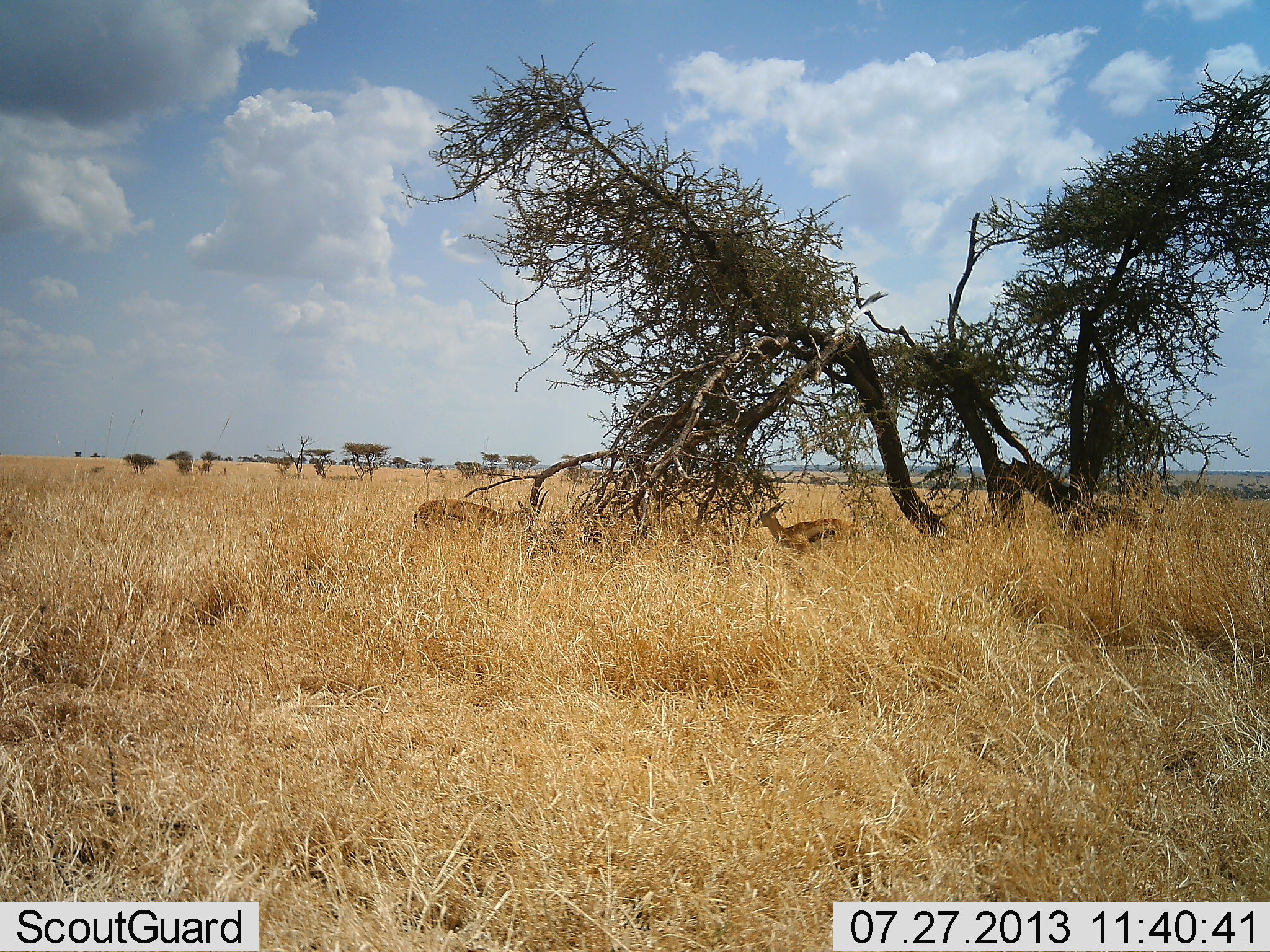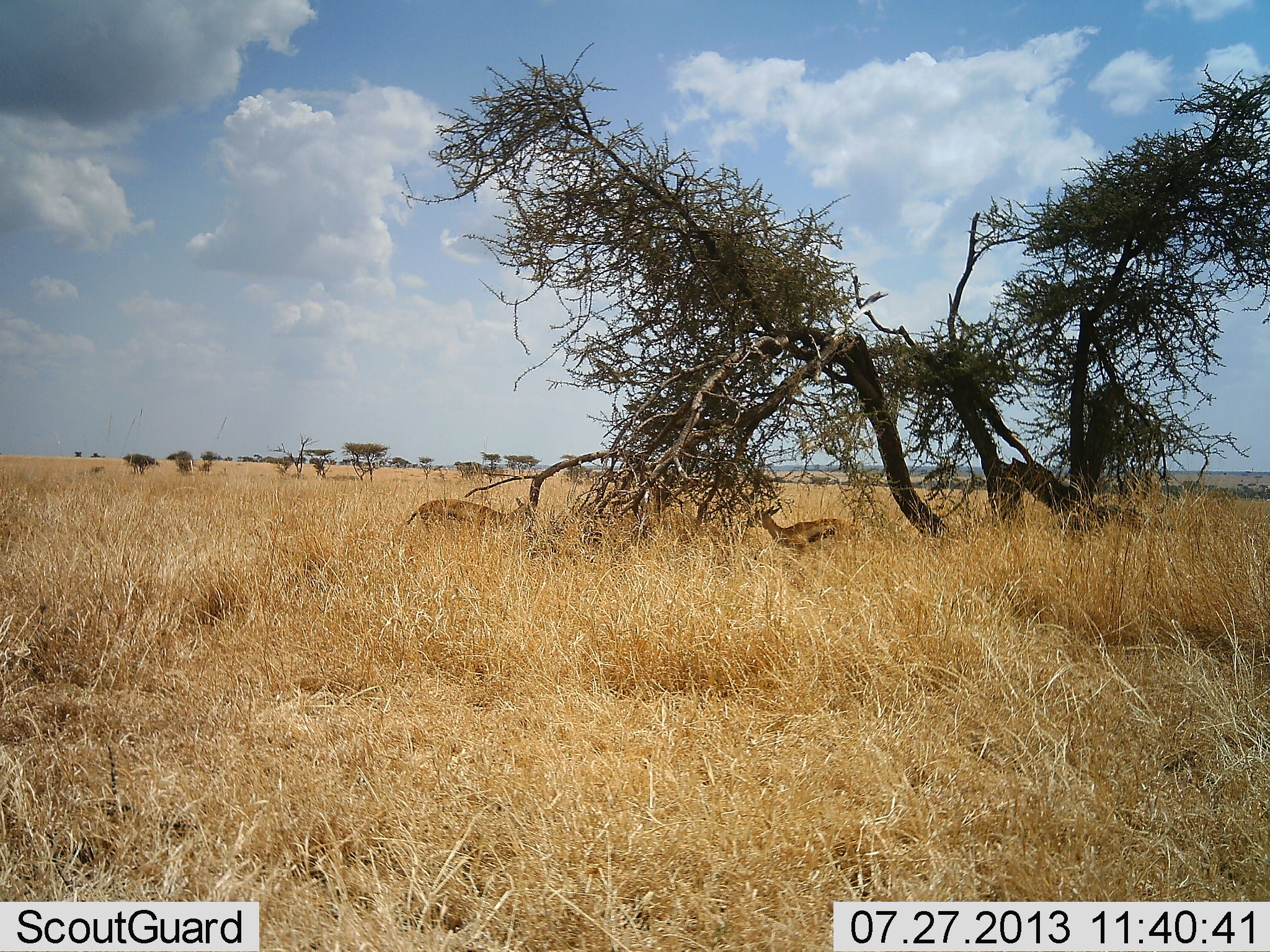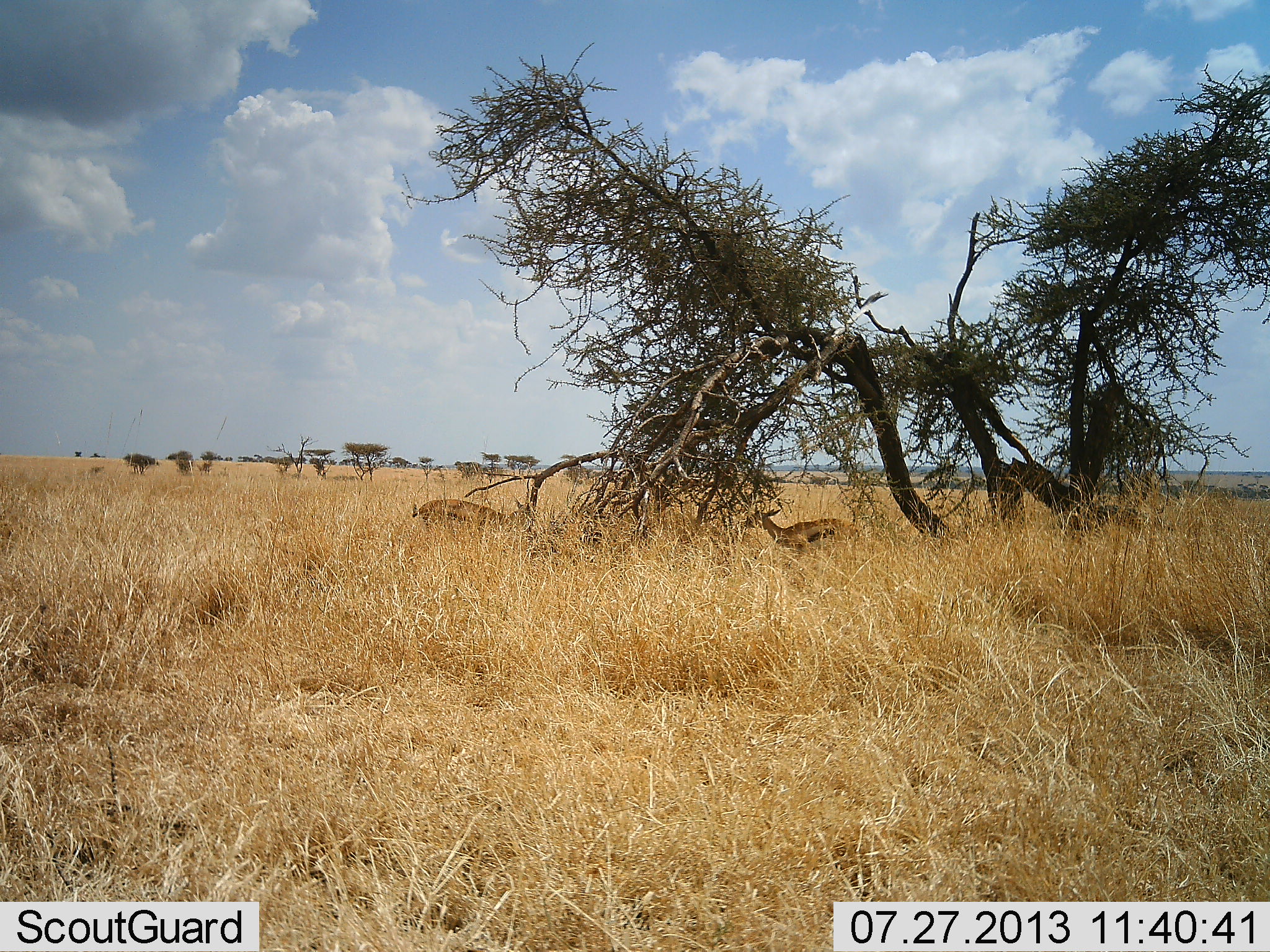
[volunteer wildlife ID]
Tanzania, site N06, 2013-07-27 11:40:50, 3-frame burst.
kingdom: Animalia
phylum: Chordata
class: Mammalia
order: Artiodactyla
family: Bovidae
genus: Eudorcas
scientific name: Eudorcas thomsonii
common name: thomson's gazelle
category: gazellethomsons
Gazellethomsons (thomson's gazelle) (Eudorcas thomsonii), count 2. Behavior (volunteer vote fractions): standing 59%, resting 5%, moving 0%, interacting 5%. Young present (vote fraction): 0%. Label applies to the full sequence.